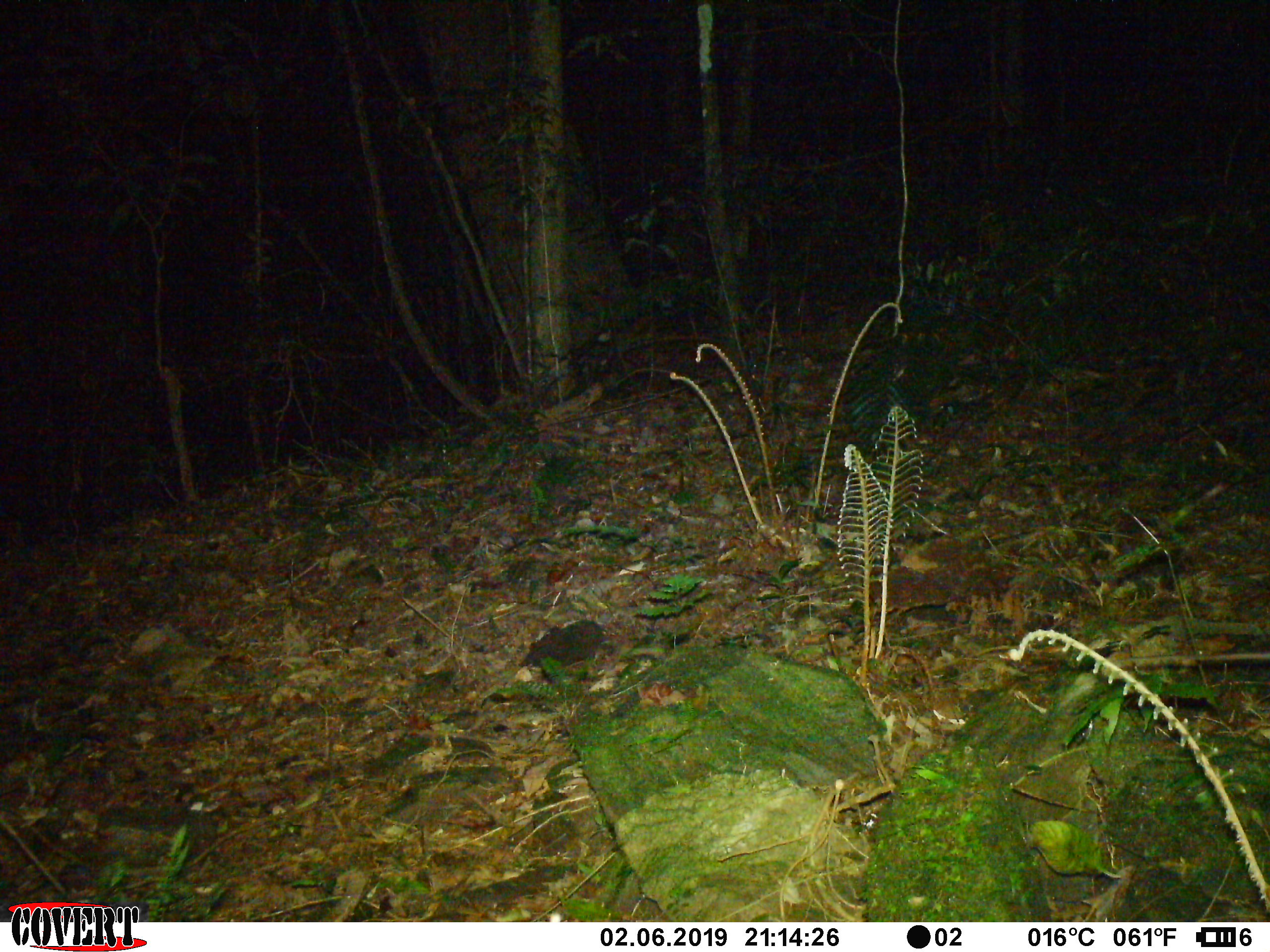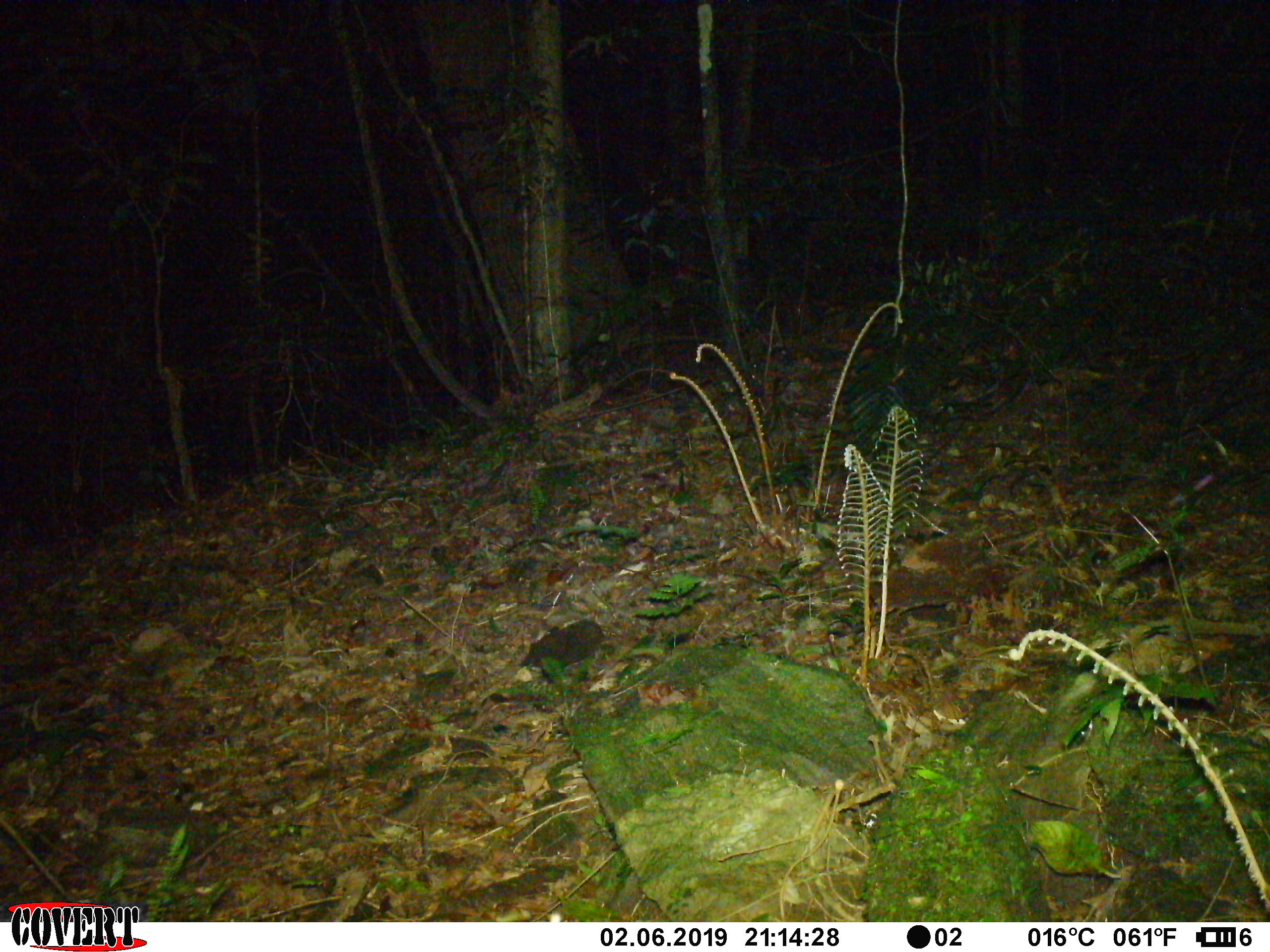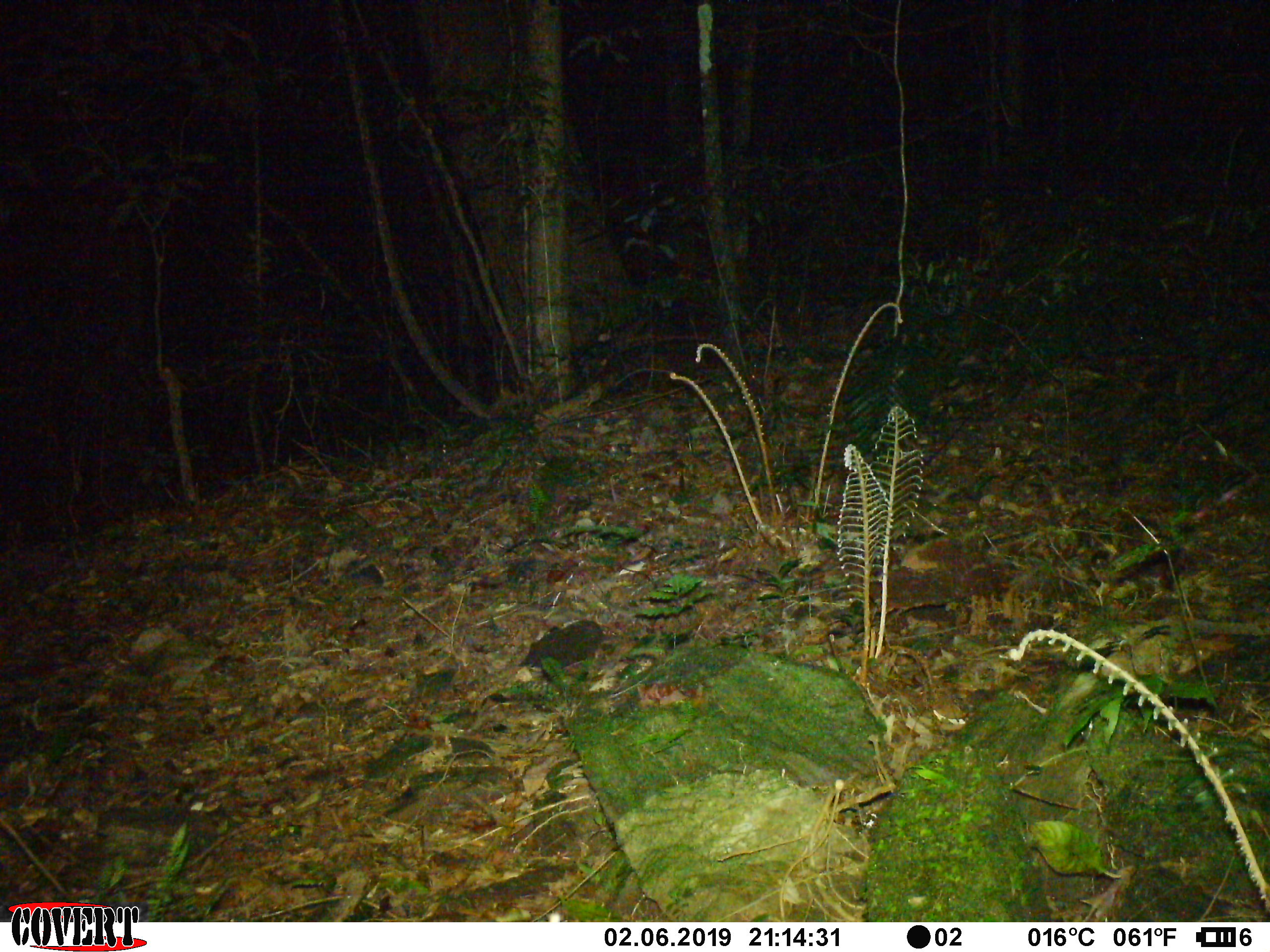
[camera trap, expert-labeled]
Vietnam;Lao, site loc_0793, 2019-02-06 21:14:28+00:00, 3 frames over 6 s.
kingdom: Animalia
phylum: Chordata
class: Mammalia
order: Rodentia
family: Muridae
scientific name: Muridae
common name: old-world mice and rats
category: unidentified murid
Unidentified murid (old-world mice and rats) (Muridae). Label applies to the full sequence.